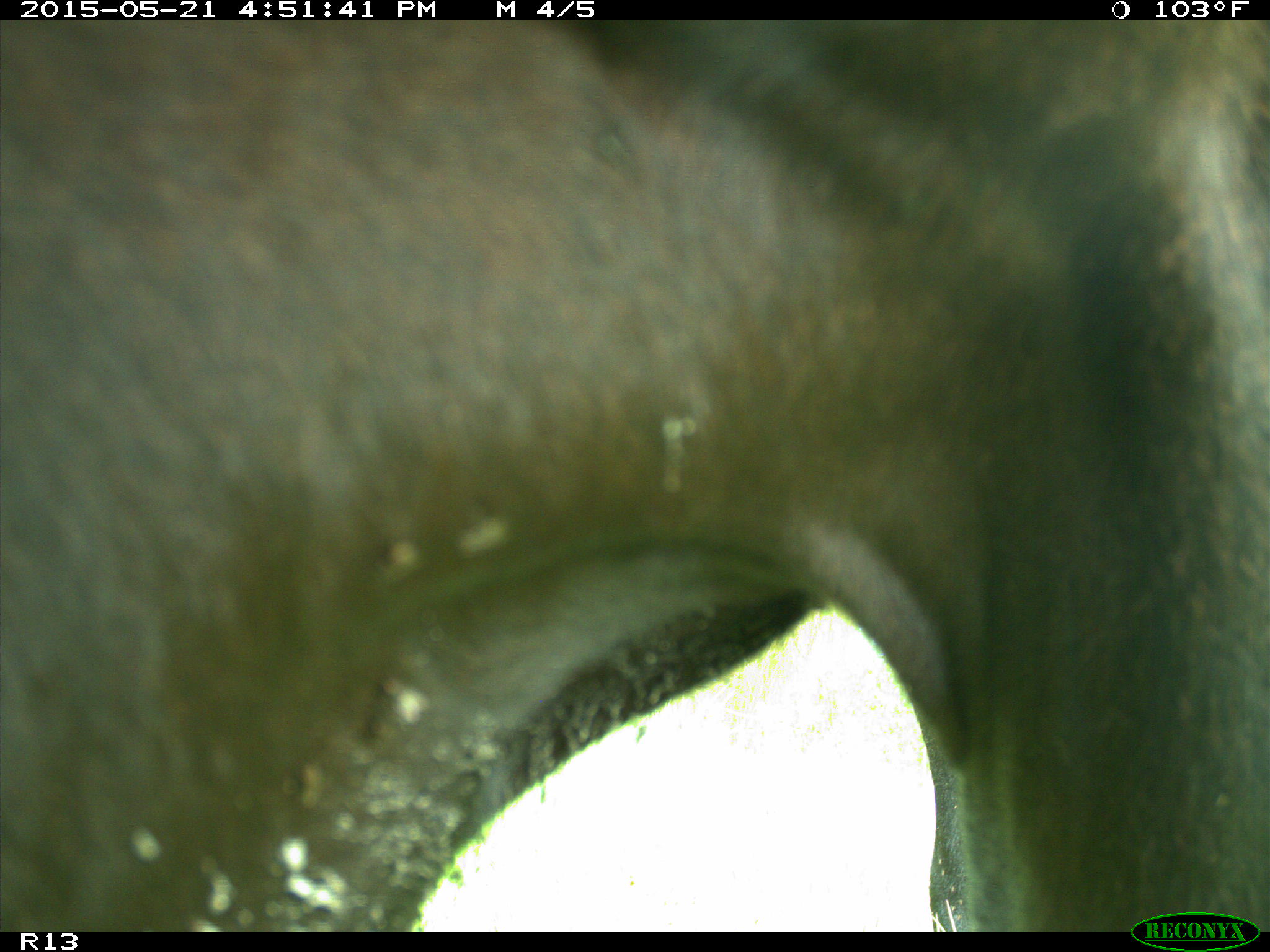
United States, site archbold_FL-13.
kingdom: Animalia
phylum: Chordata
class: Mammalia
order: Artiodactyla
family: Bovidae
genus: Bos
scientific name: Bos taurus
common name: domestic cow